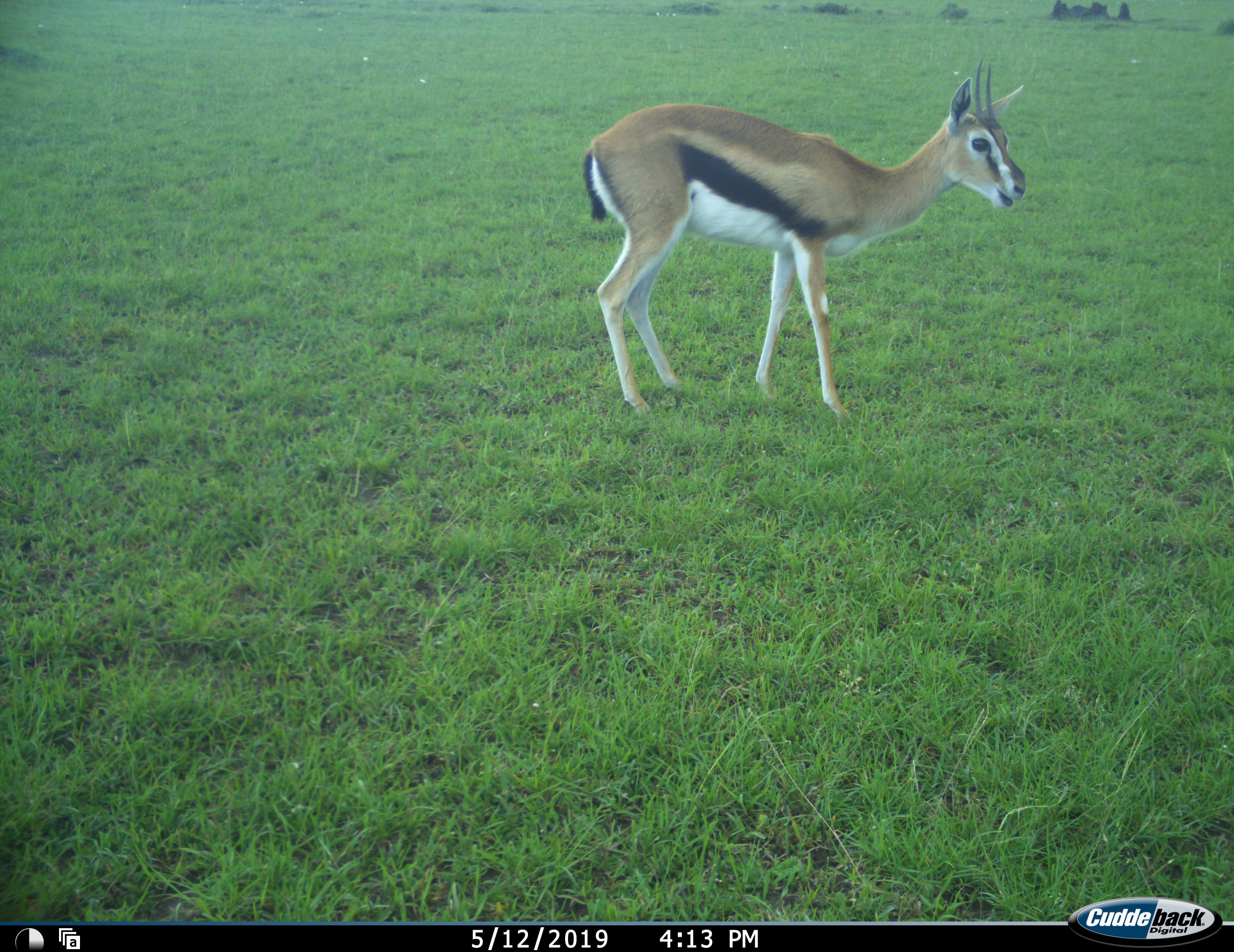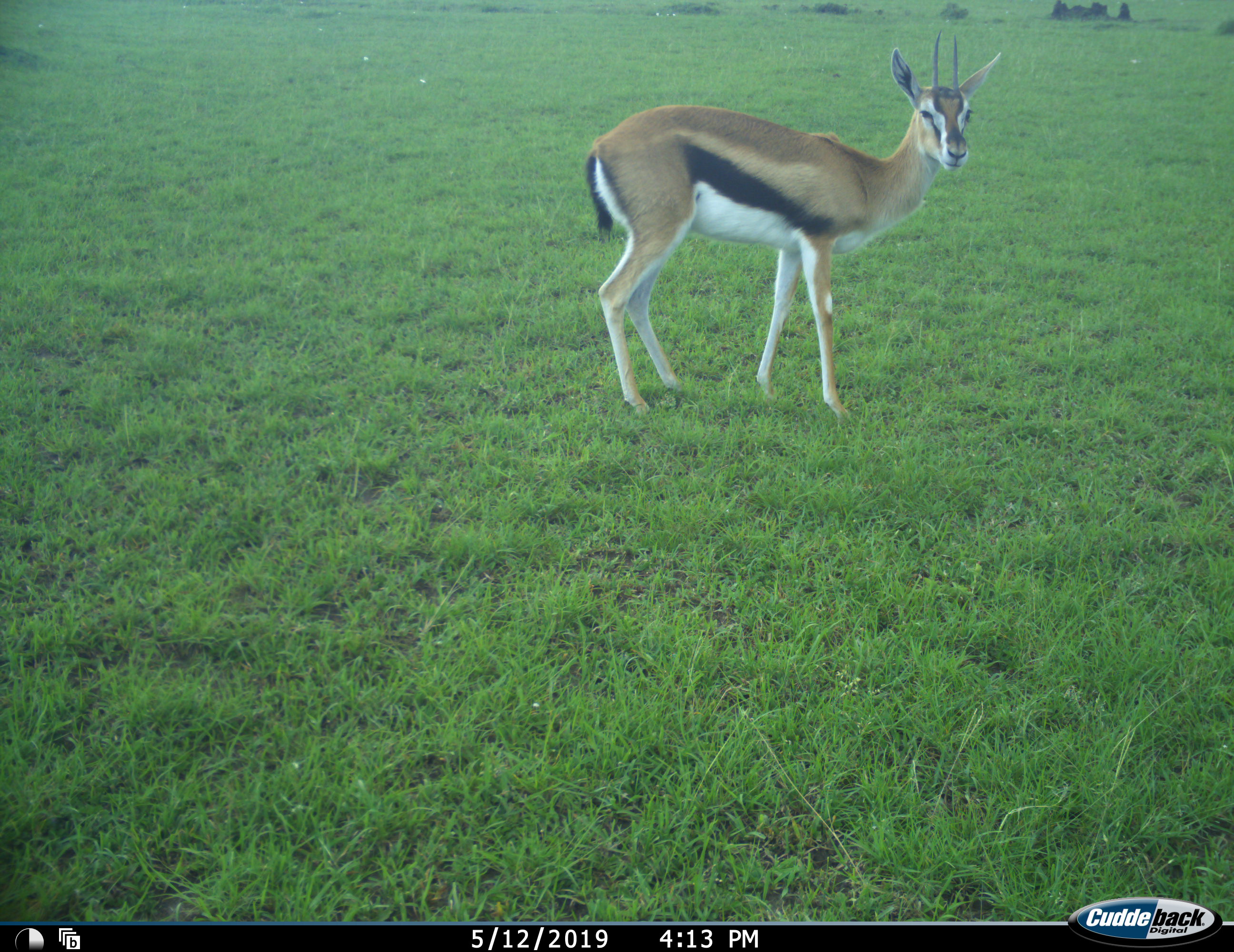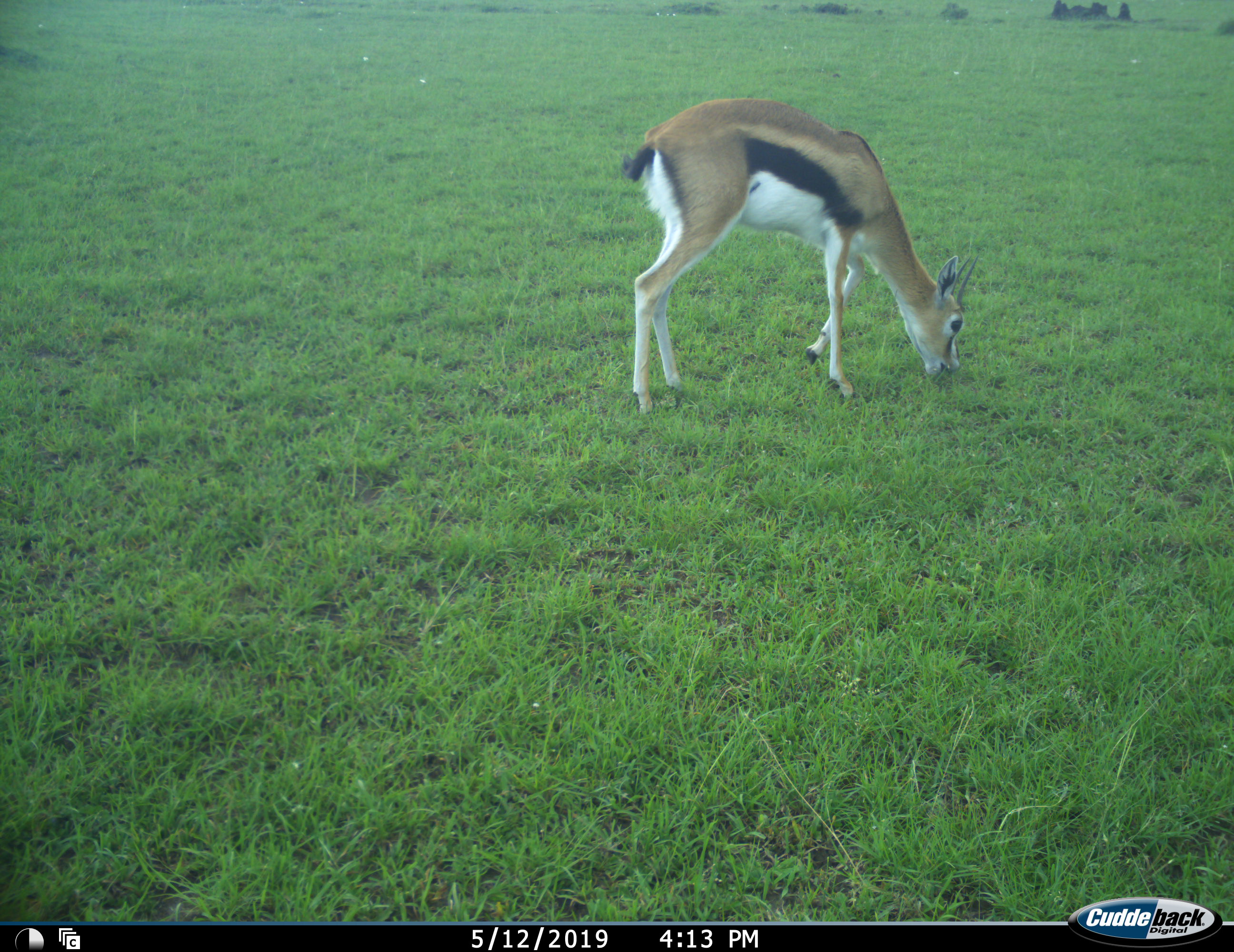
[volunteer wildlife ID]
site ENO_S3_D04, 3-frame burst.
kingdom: Animalia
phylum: Chordata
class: Mammalia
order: Artiodactyla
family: Bovidae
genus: Eudorcas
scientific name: Eudorcas thomsonii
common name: thomson's gazelle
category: gazellethomsons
Gazellethomsons (thomson's gazelle) (Eudorcas thomsonii), count 1. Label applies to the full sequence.